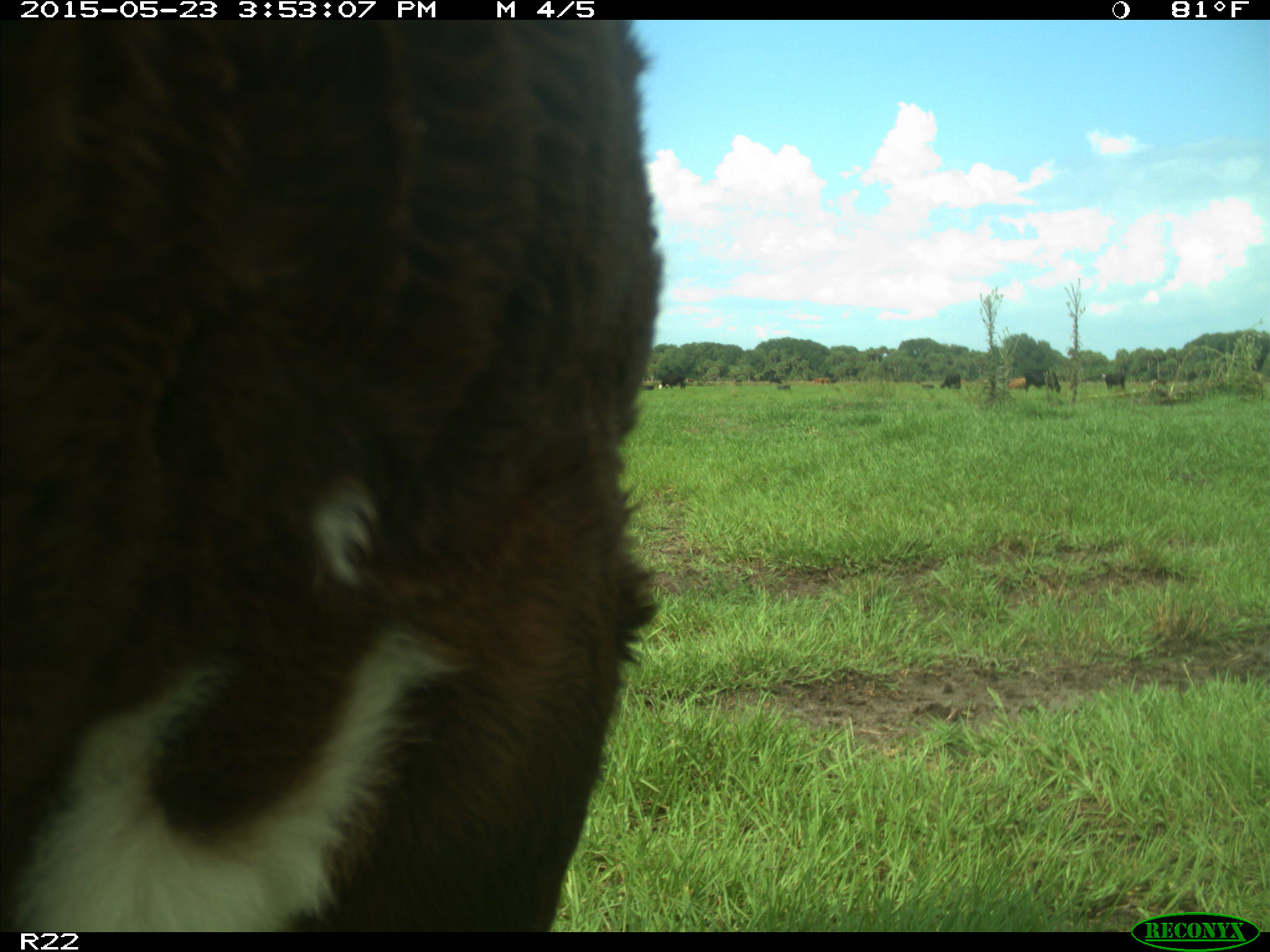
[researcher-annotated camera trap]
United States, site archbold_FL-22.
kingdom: Animalia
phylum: Chordata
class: Mammalia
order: Artiodactyla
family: Bovidae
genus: Bos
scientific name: Bos taurus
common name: domestic cow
Bos taurus (domestic cow).